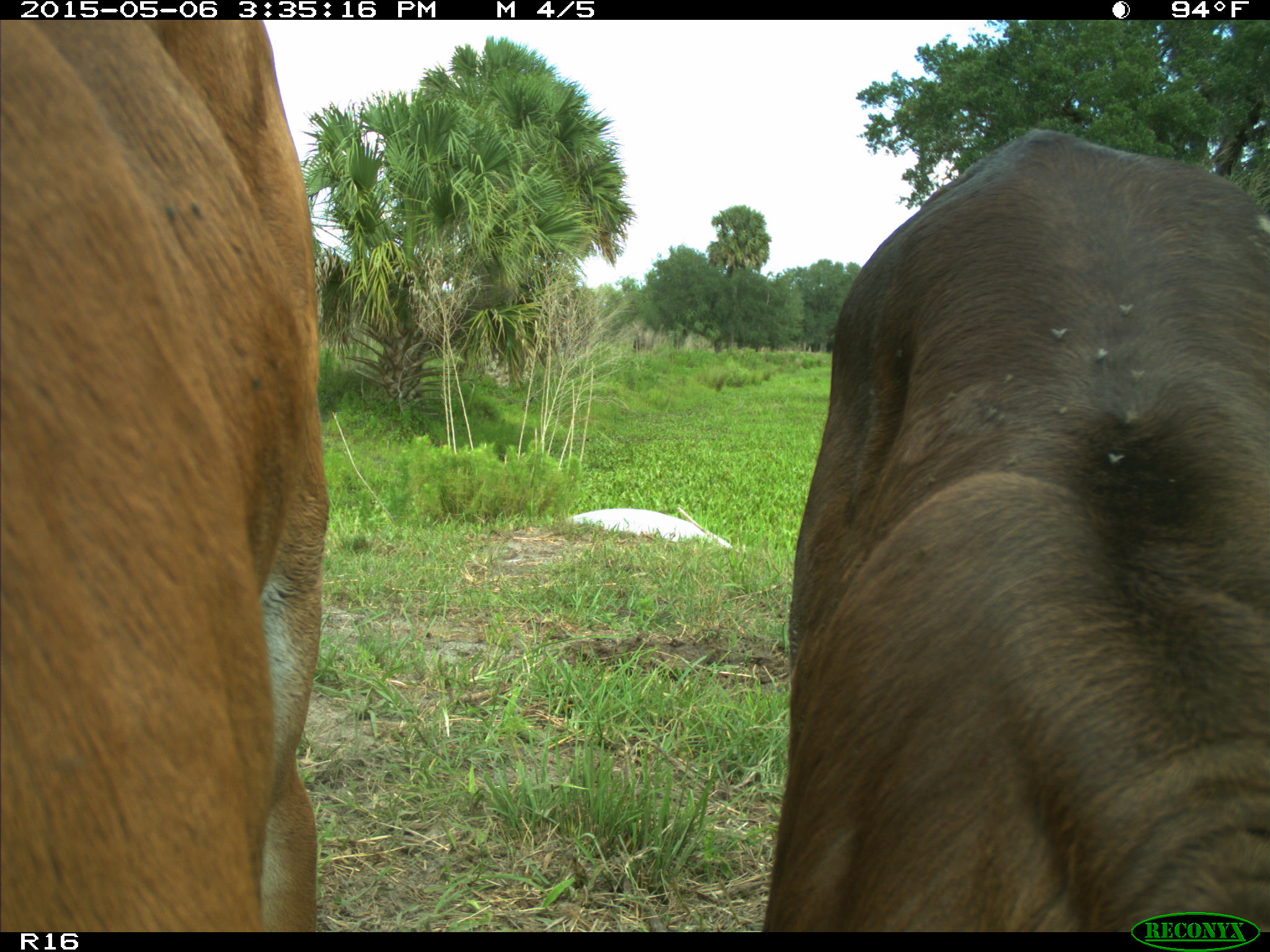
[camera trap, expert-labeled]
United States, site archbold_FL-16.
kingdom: Animalia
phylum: Chordata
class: Mammalia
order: Artiodactyla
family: Bovidae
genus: Bos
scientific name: Bos taurus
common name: domestic cow